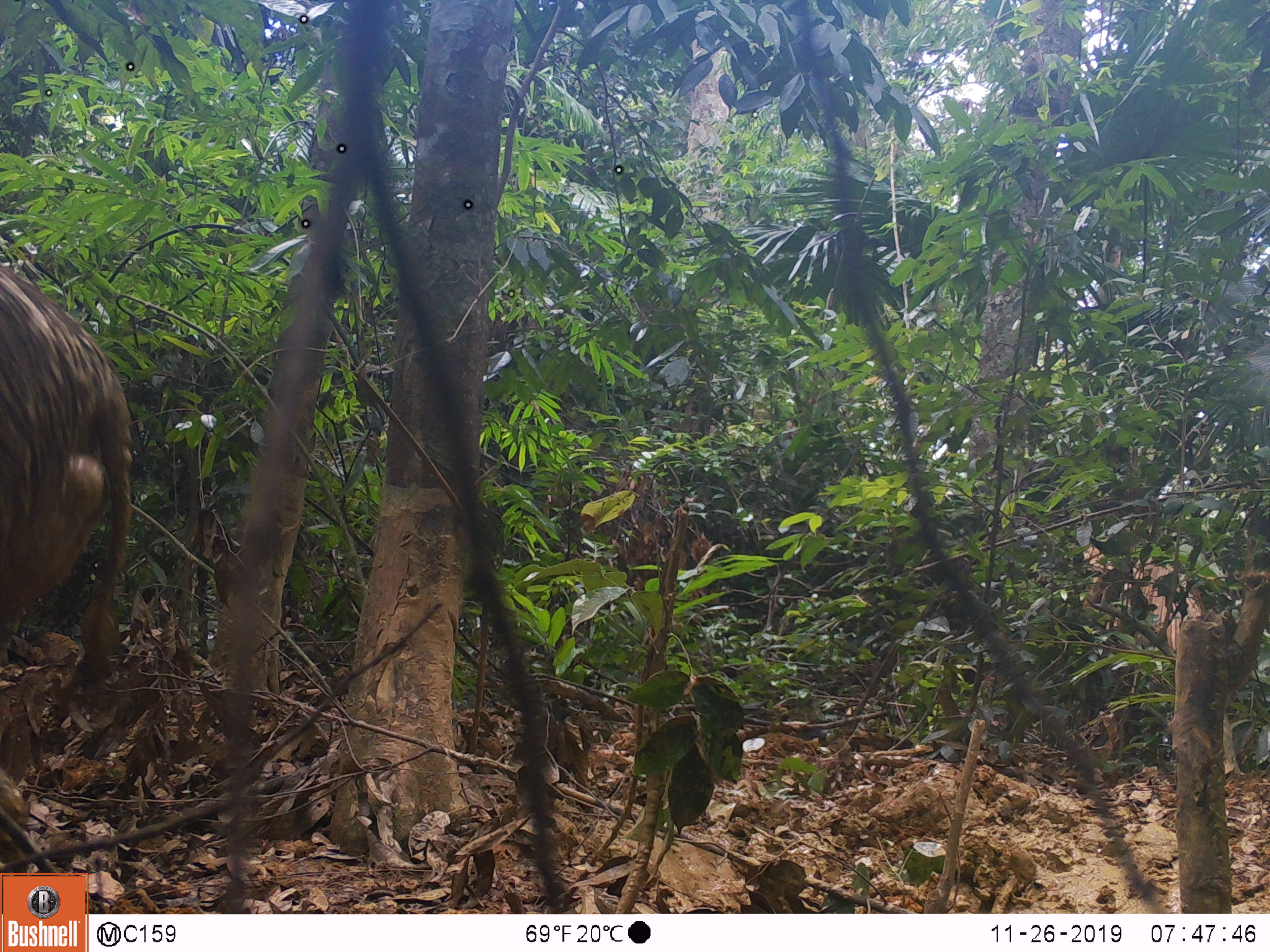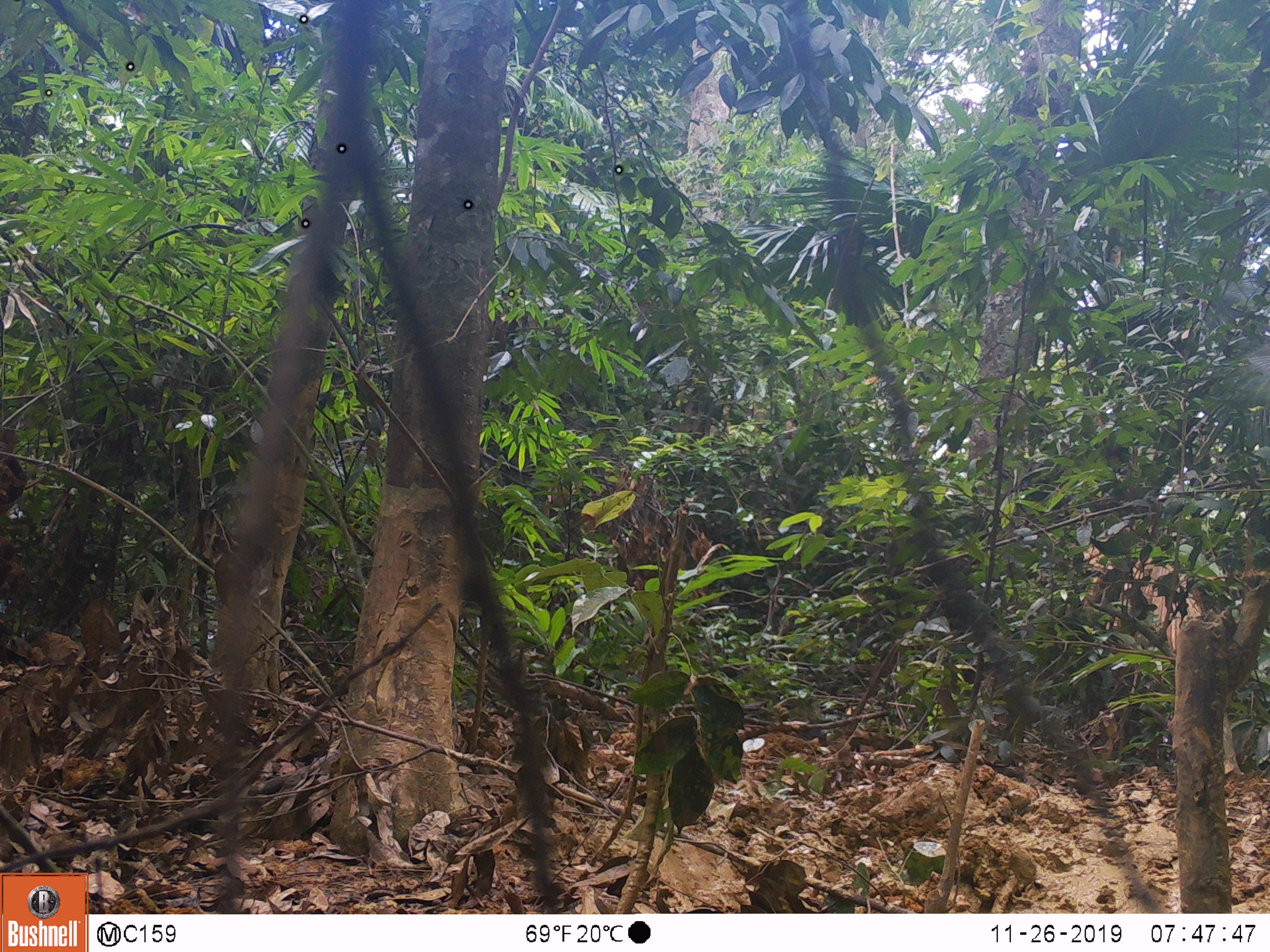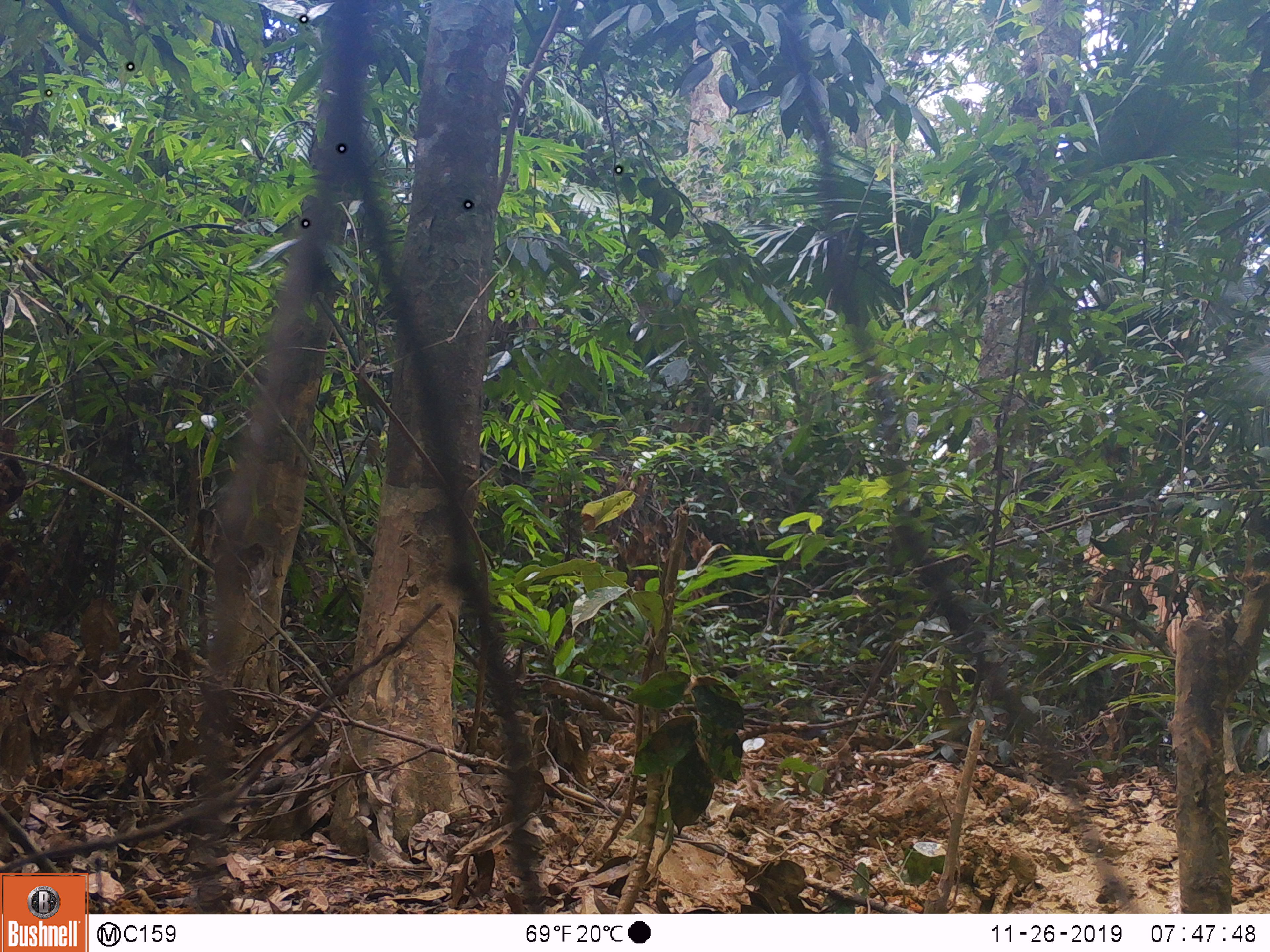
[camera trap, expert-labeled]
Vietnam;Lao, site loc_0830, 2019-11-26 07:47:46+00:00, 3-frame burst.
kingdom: Animalia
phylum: Chordata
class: Mammalia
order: Artiodactyla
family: Suidae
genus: Sus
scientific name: Sus scrofa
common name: eurasian wild pig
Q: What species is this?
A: Eurasian wild pig (Sus scrofa).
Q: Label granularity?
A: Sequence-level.